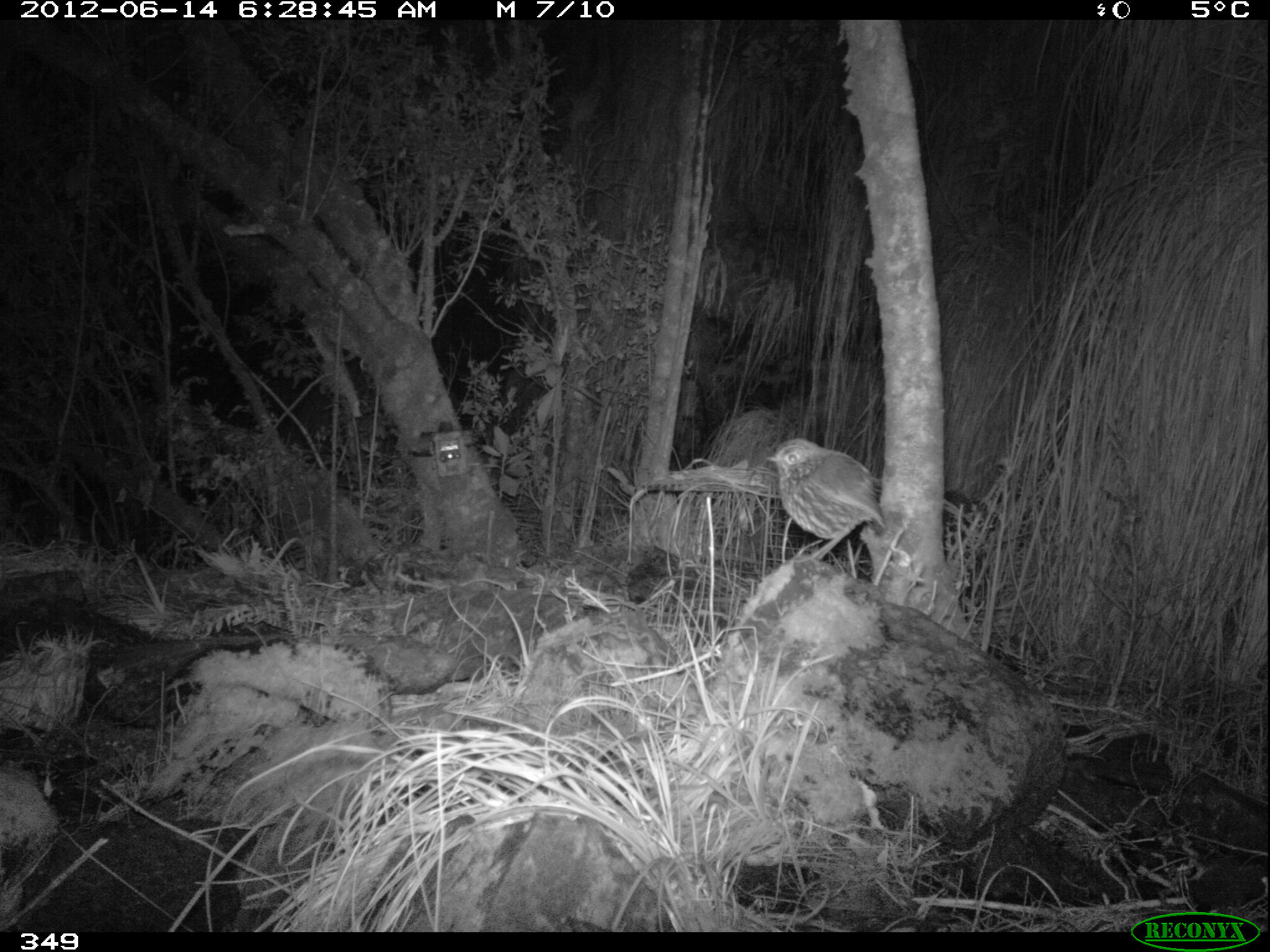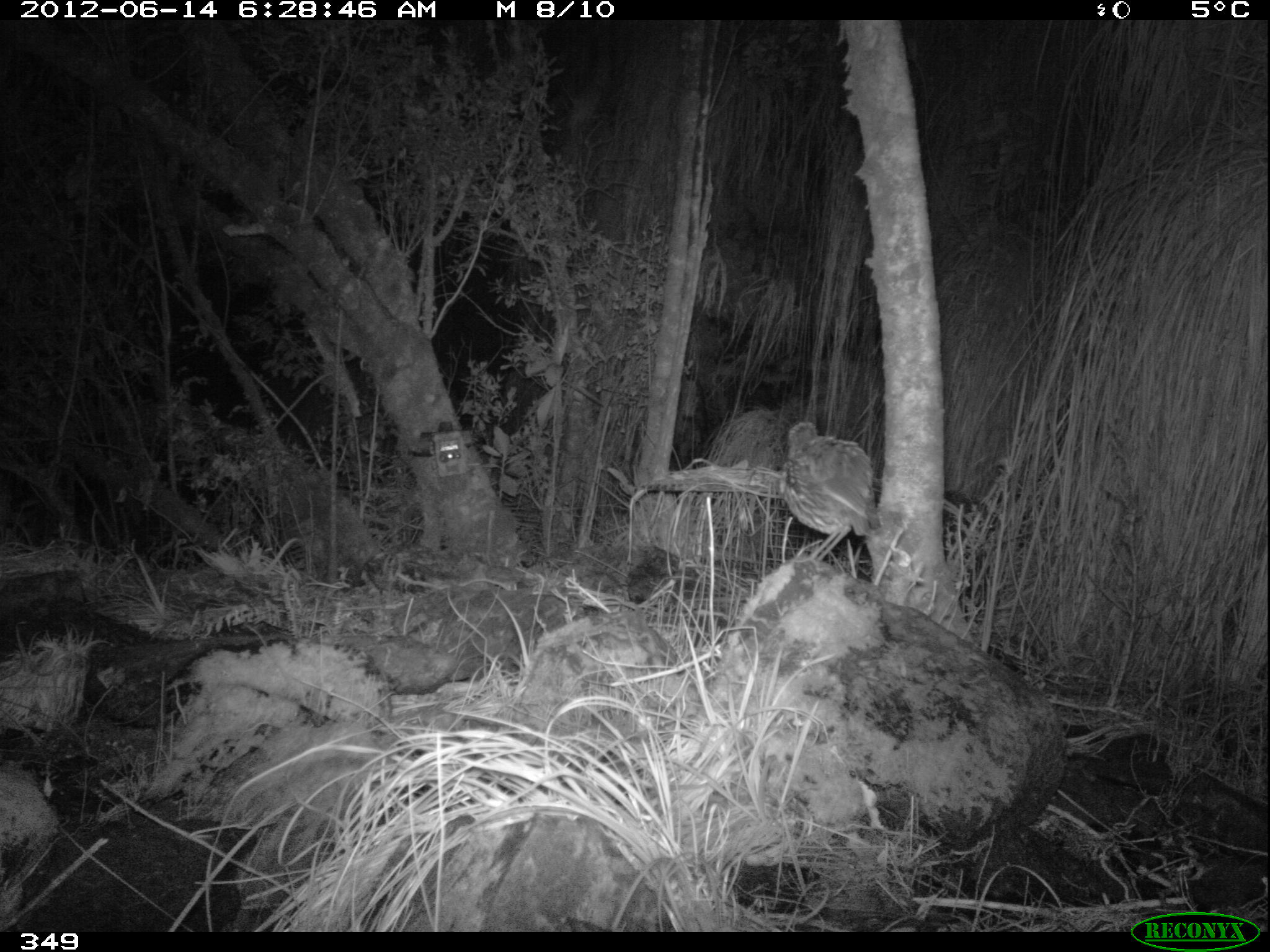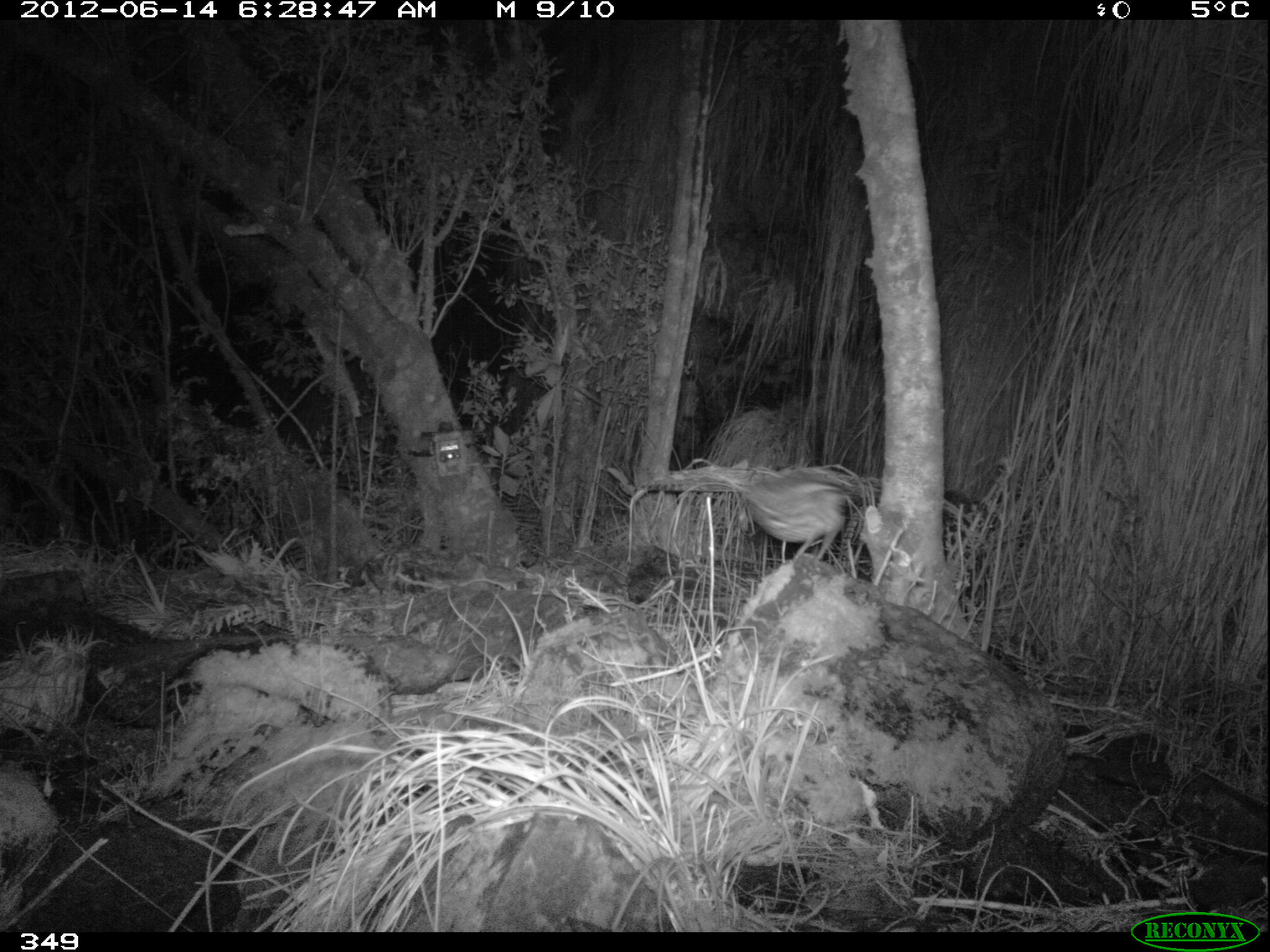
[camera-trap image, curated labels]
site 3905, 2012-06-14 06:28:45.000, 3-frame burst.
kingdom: Animalia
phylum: Chordata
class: Aves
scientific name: Aves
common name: bird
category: unknown bird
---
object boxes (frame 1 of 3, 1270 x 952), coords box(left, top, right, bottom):
unknown bird: box(764, 435, 888, 566)